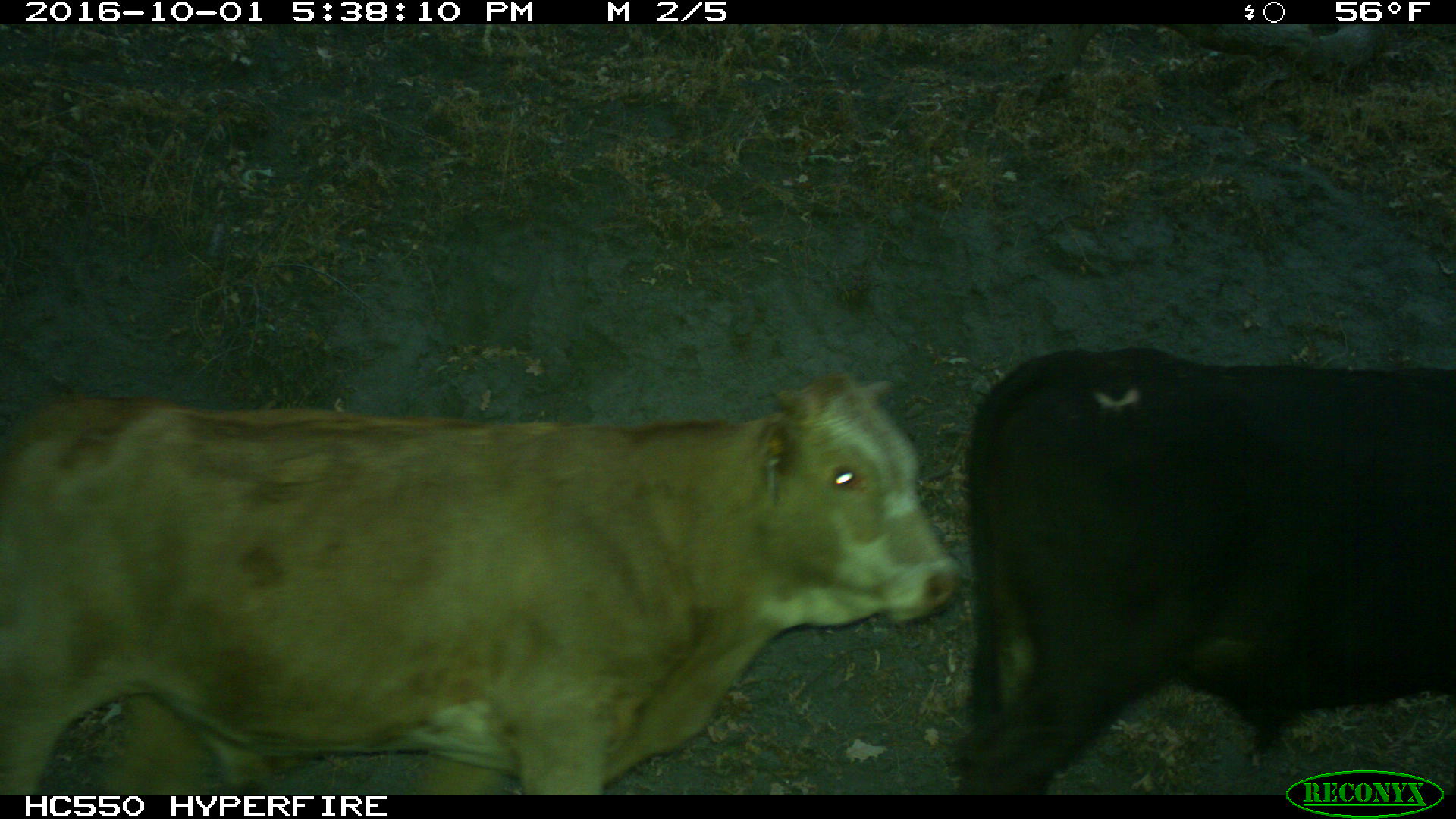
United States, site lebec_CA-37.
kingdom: Animalia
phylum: Chordata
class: Mammalia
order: Artiodactyla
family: Bovidae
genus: Bos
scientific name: Bos taurus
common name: domestic cow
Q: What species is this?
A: Bos taurus (domestic cow).